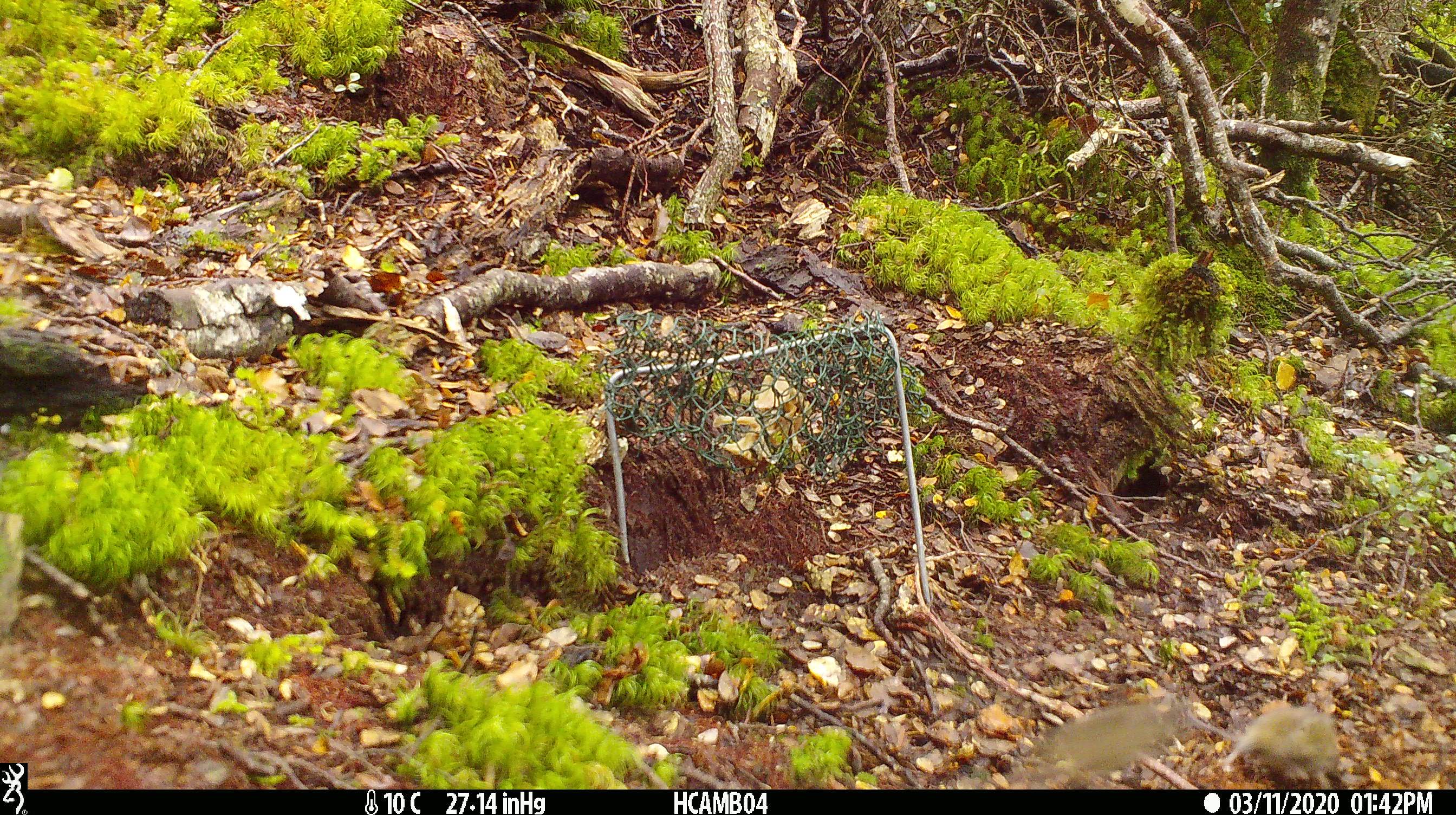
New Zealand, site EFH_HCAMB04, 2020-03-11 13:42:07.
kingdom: Animalia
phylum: Chordata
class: Mammalia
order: Rodentia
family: Muridae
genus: Mus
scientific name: Mus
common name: mouse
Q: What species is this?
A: Mouse (Mus).